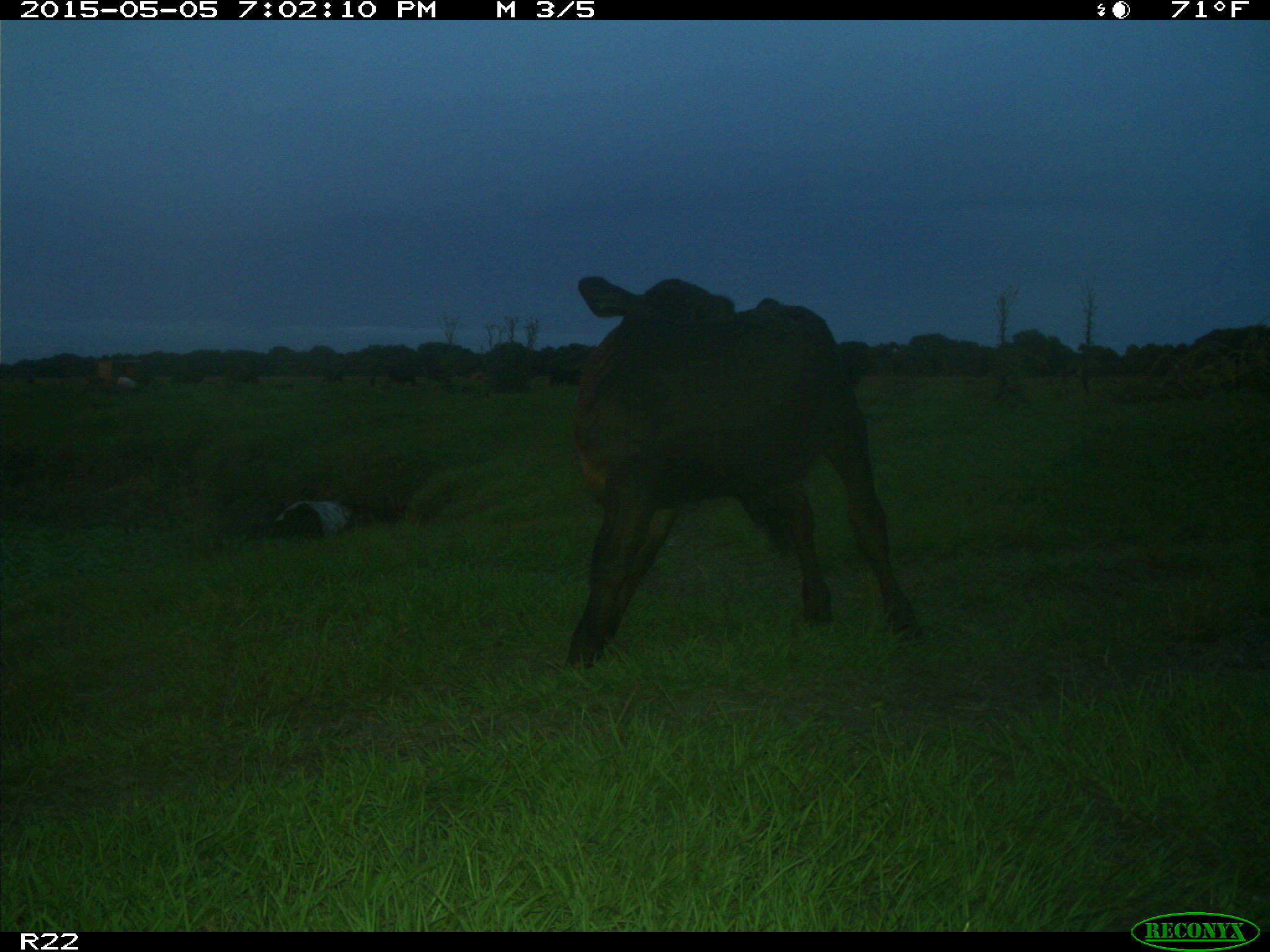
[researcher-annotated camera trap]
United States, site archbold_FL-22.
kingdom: Animalia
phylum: Chordata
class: Mammalia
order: Artiodactyla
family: Bovidae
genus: Bos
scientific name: Bos taurus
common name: domestic cow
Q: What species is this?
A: Bos taurus (domestic cow).